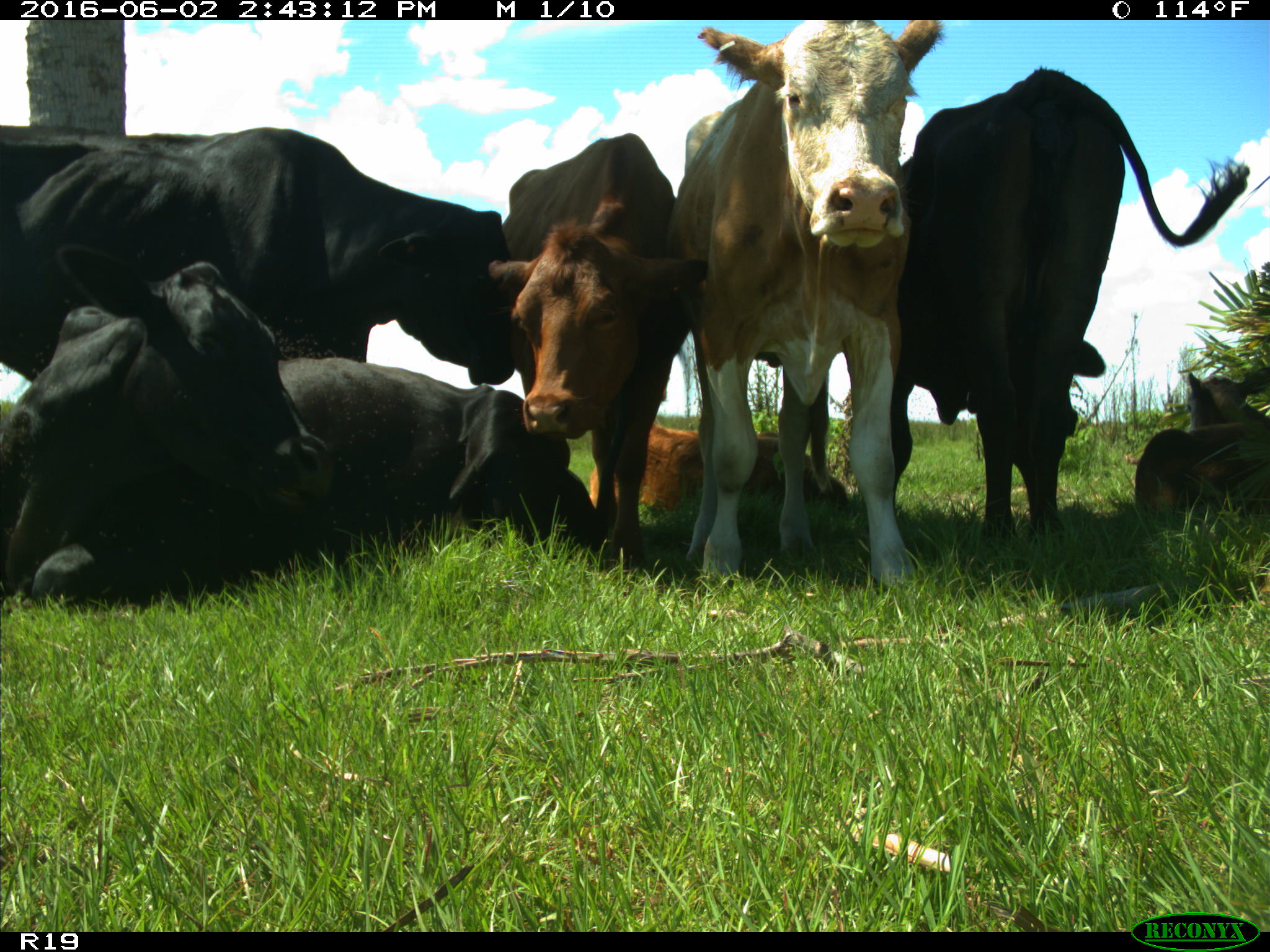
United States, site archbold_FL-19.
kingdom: Animalia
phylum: Chordata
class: Mammalia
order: Artiodactyla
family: Bovidae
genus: Bos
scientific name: Bos taurus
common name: domestic cow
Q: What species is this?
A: Bos taurus (domestic cow).